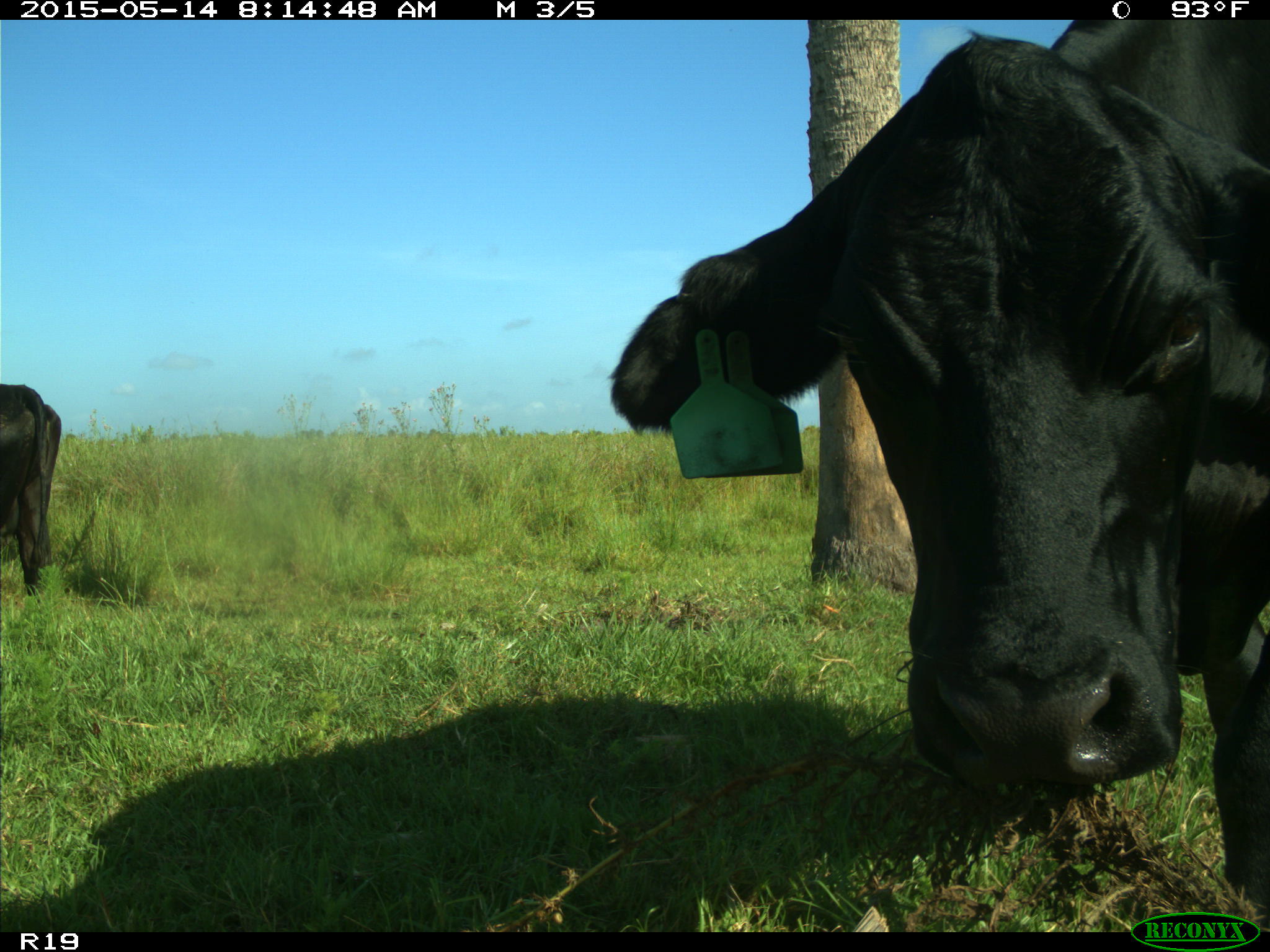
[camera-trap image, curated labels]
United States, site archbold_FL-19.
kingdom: Animalia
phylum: Chordata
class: Mammalia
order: Artiodactyla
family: Bovidae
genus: Bos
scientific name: Bos taurus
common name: domestic cow